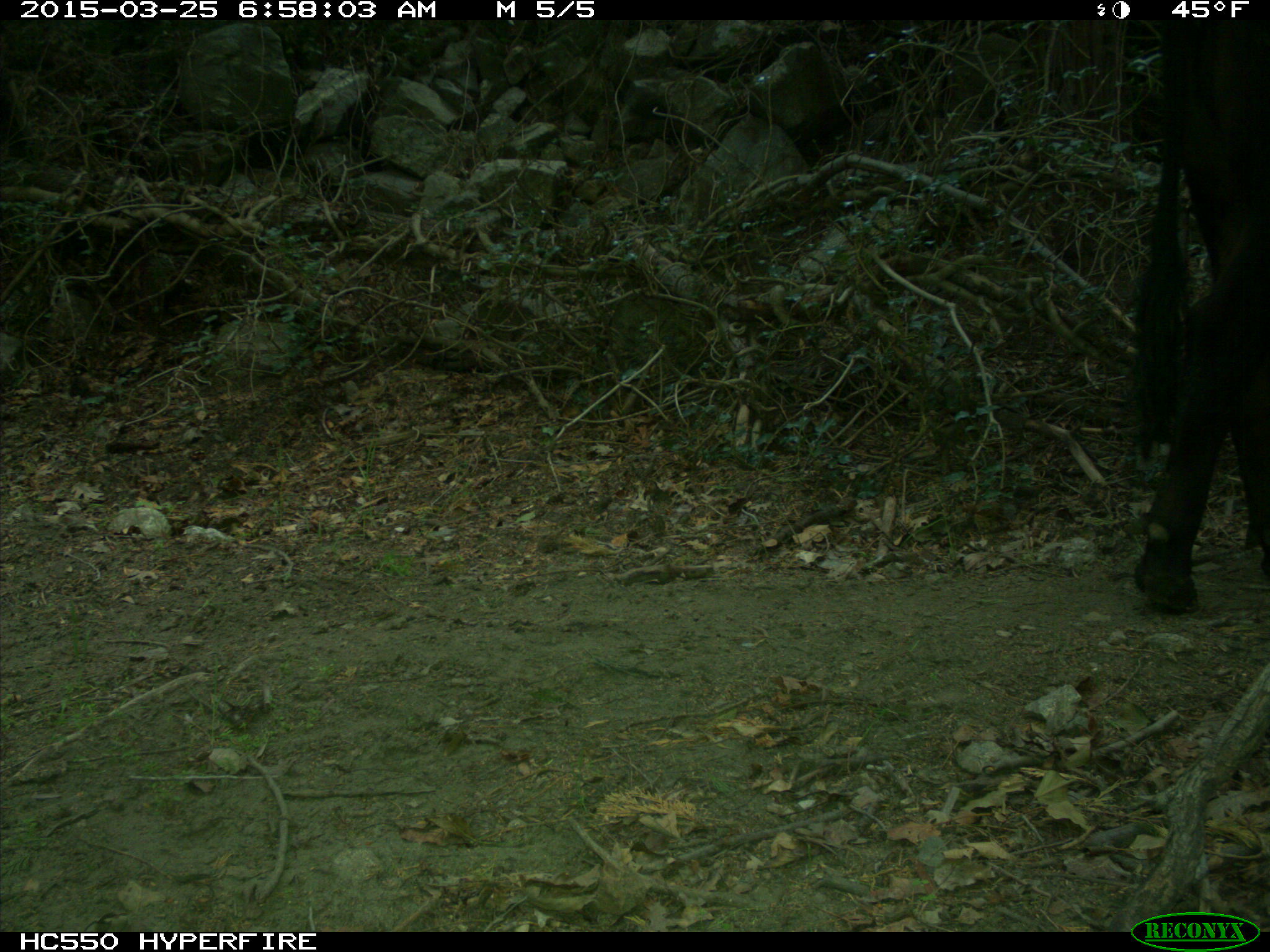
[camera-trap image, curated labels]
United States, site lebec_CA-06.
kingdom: Animalia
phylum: Chordata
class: Mammalia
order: Artiodactyla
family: Bovidae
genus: Bos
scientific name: Bos taurus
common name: domestic cow